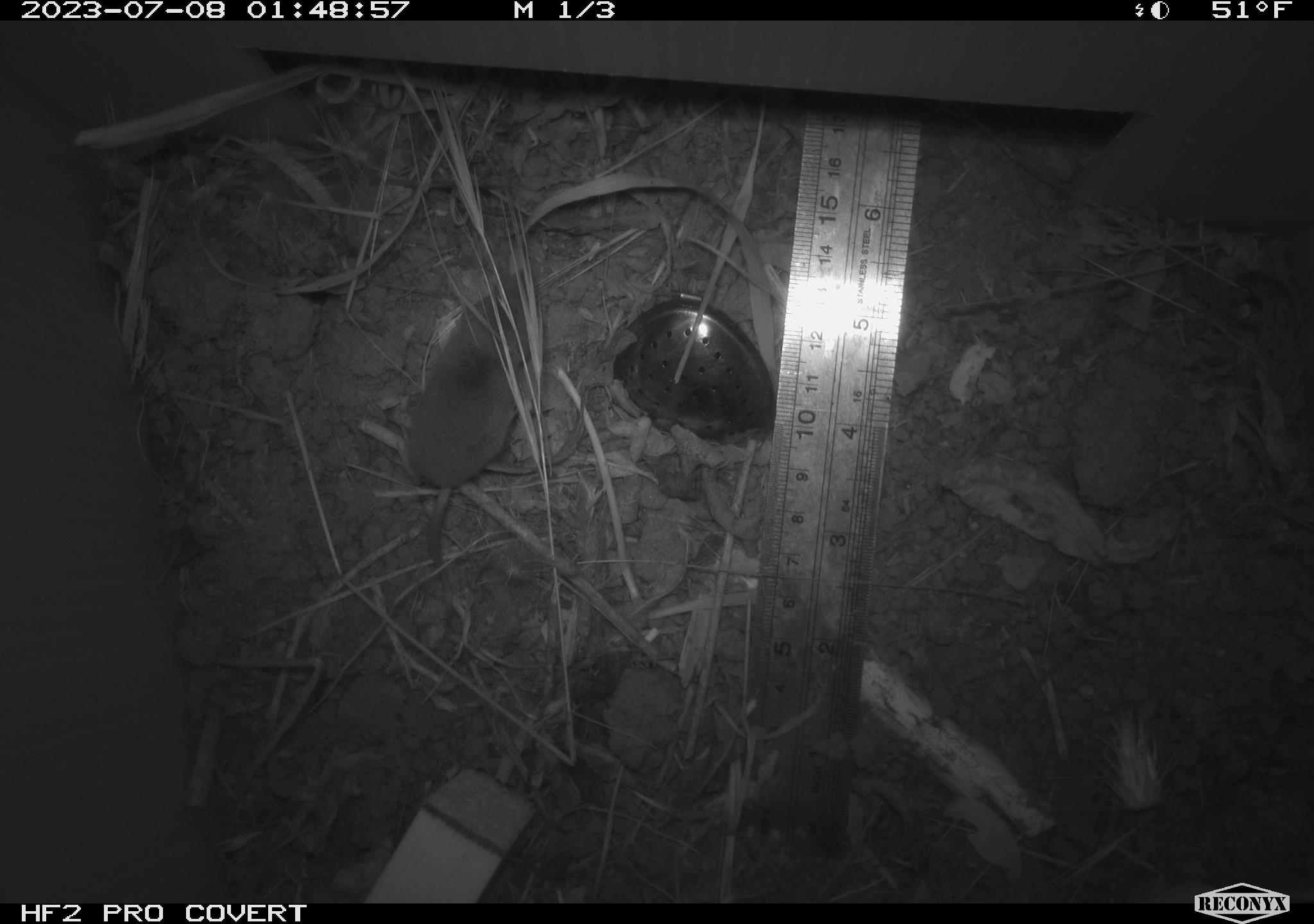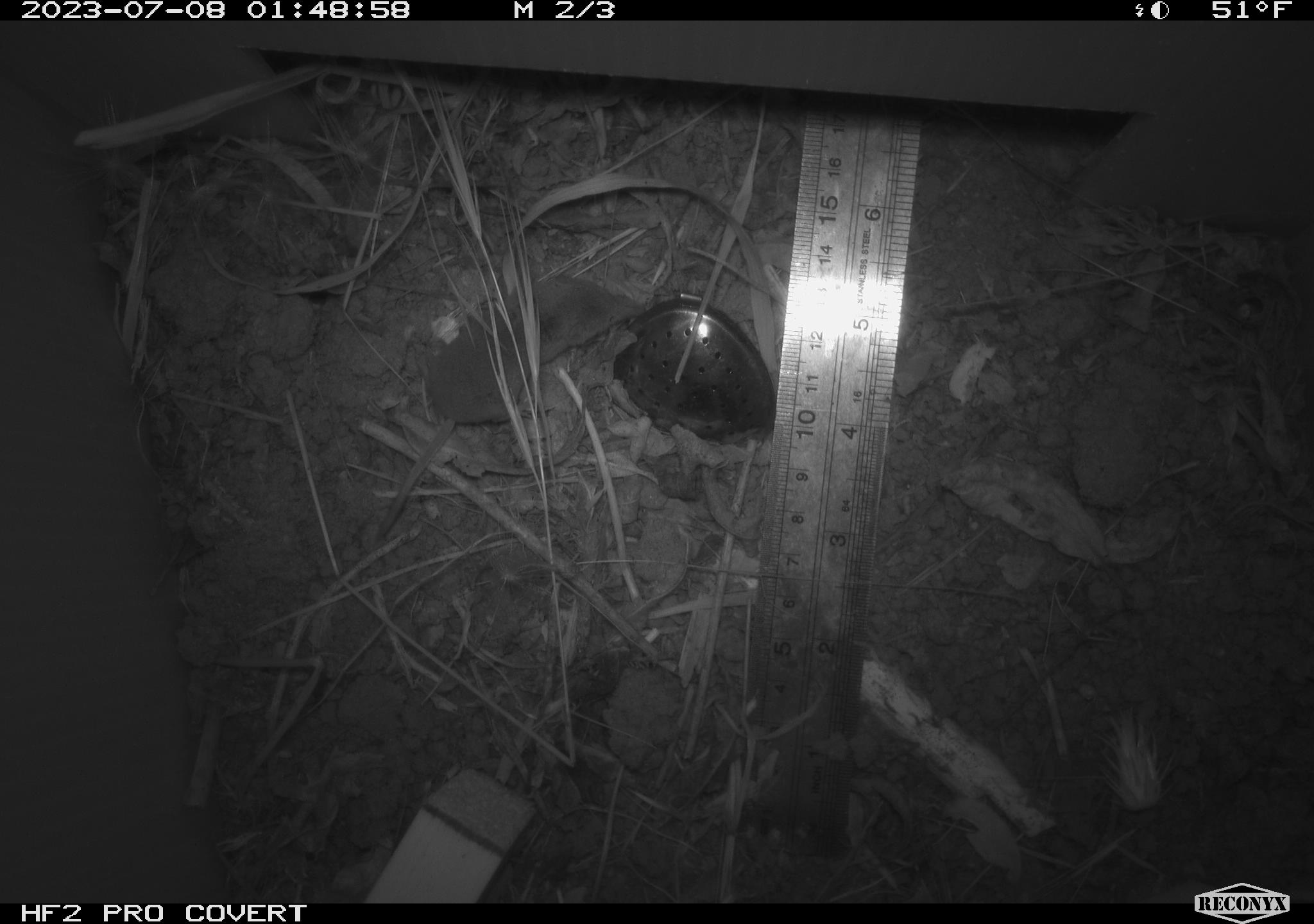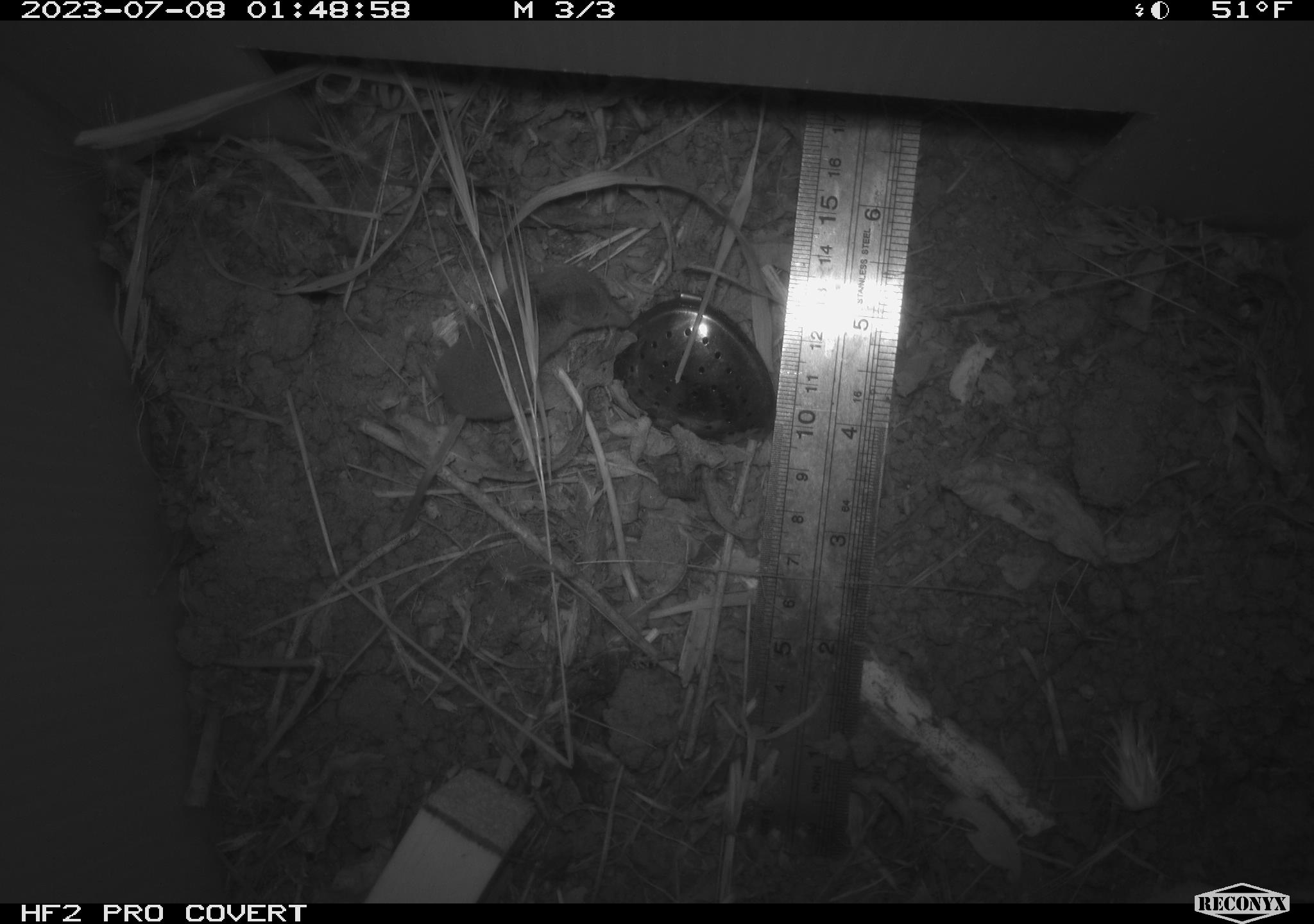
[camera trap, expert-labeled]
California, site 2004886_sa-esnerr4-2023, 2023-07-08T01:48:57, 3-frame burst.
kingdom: Animalia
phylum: Chordata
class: Mammalia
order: Eulipotyphla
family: Soricidae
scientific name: Soricidae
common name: shrews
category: soricidae family